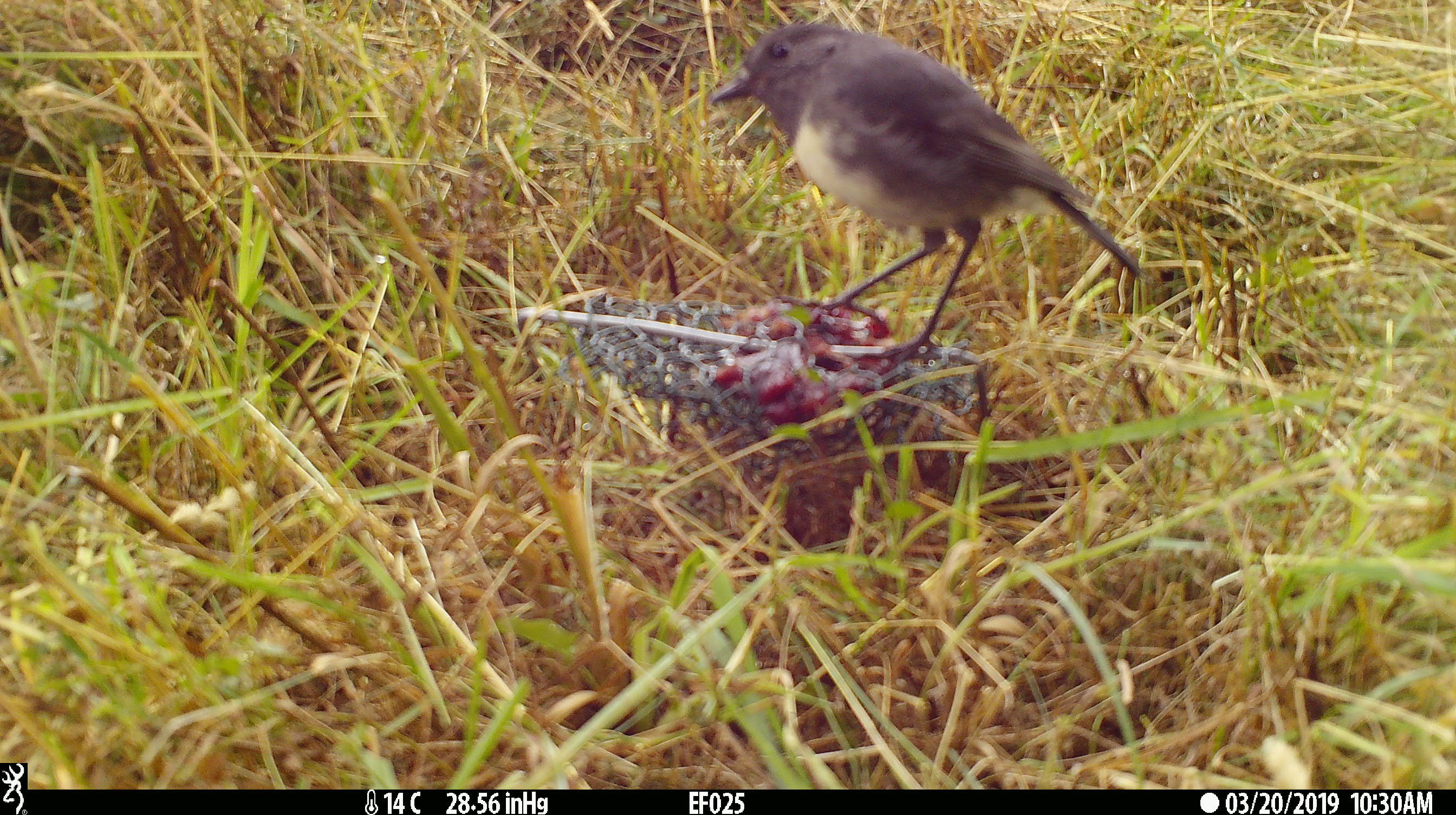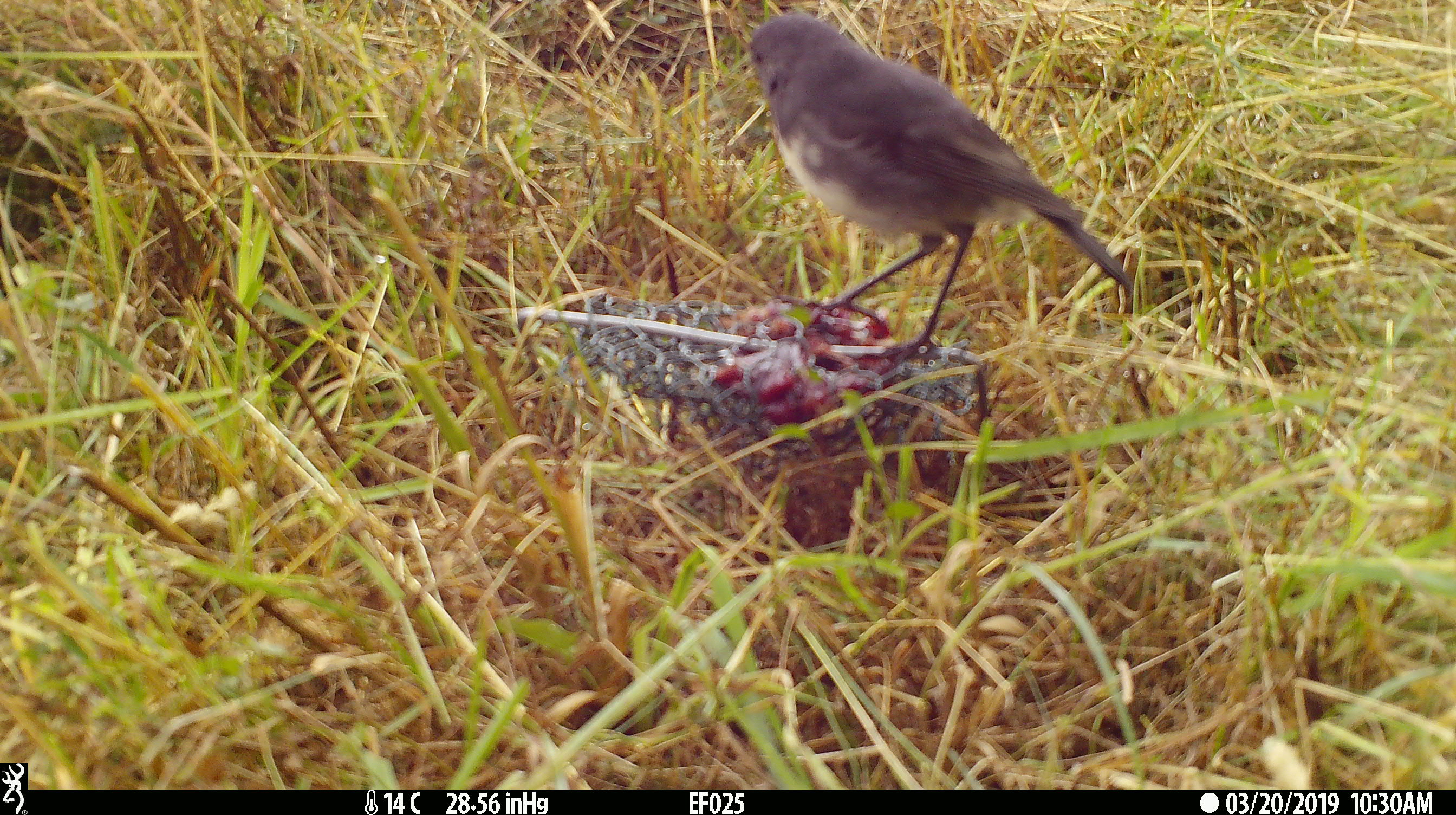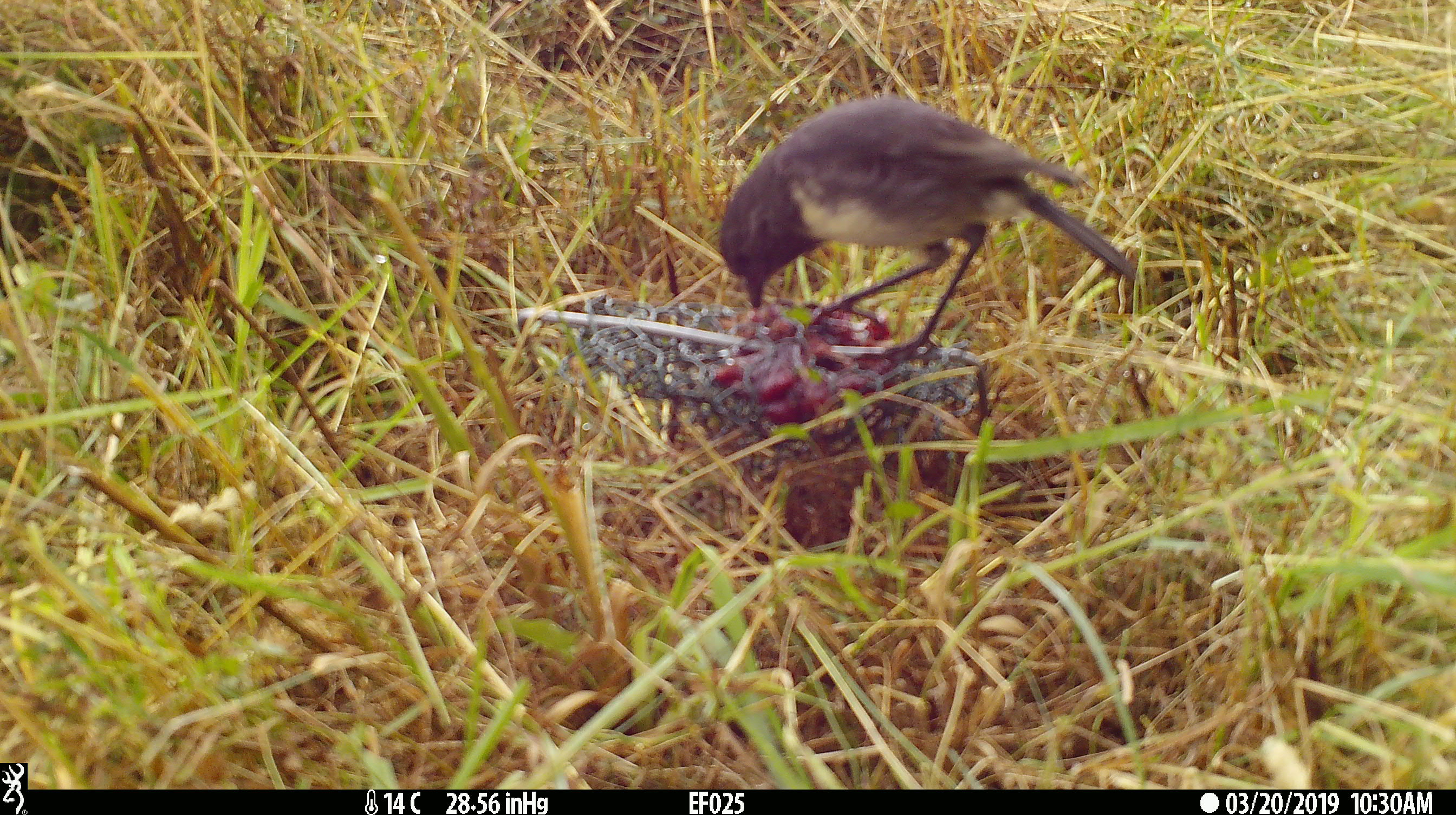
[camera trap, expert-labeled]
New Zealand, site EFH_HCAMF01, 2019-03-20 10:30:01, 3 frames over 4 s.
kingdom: Animalia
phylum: Chordata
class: Aves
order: Passeriformes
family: Petroicidae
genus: Petroica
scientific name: Petroica australis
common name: new zealand robin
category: robin